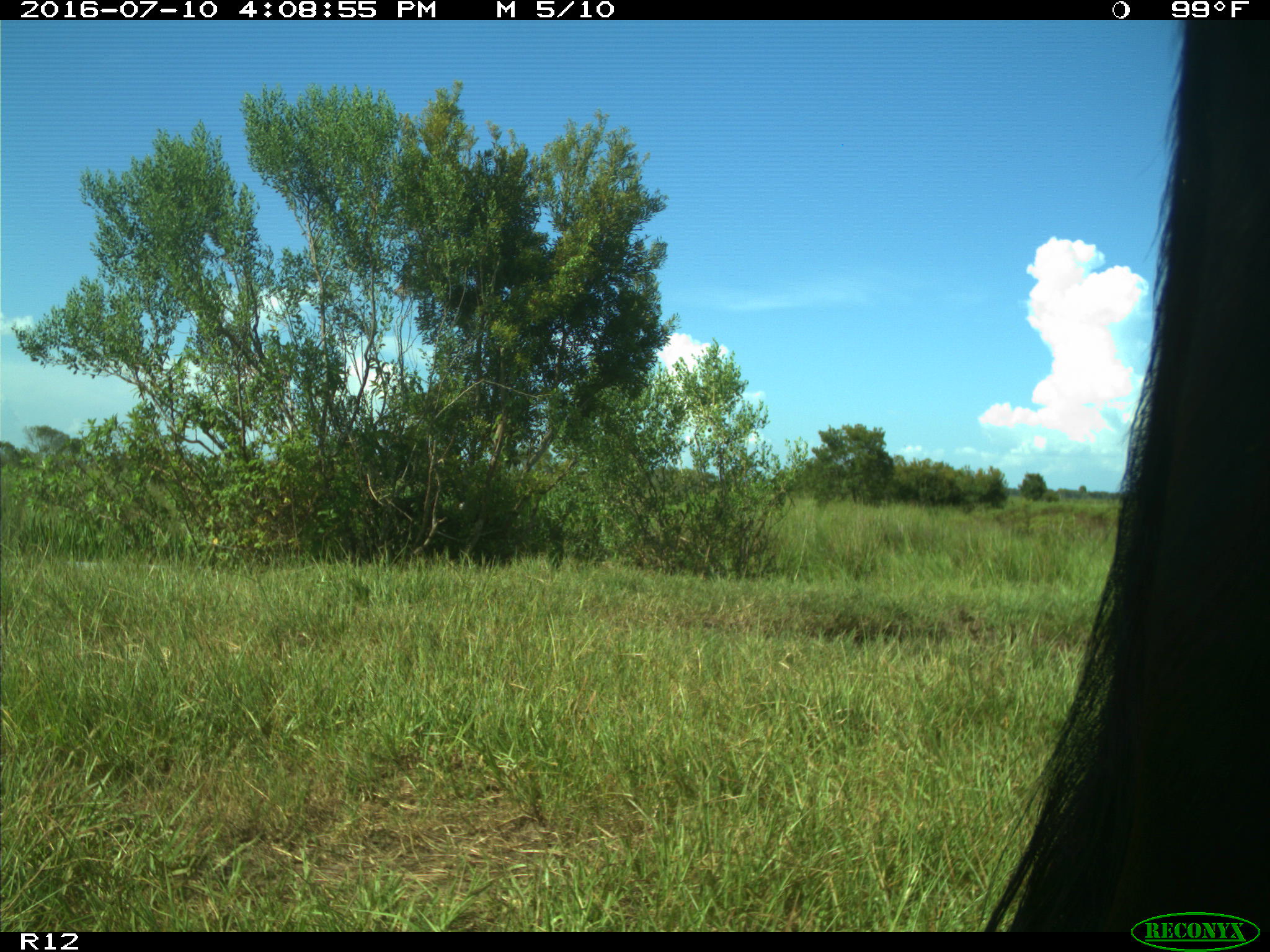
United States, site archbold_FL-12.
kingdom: Animalia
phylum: Chordata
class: Mammalia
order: Artiodactyla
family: Bovidae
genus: Bos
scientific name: Bos taurus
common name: domestic cow